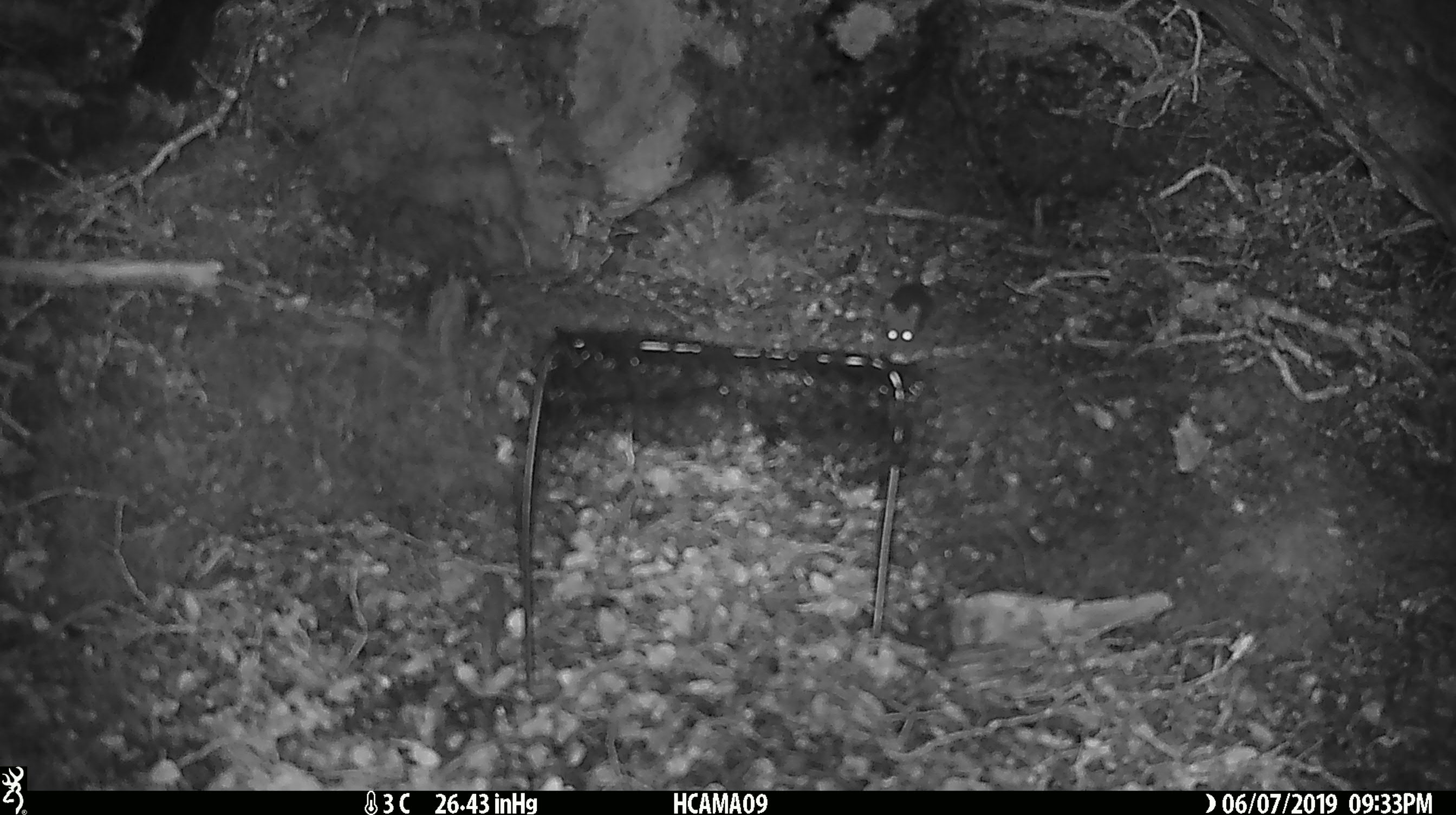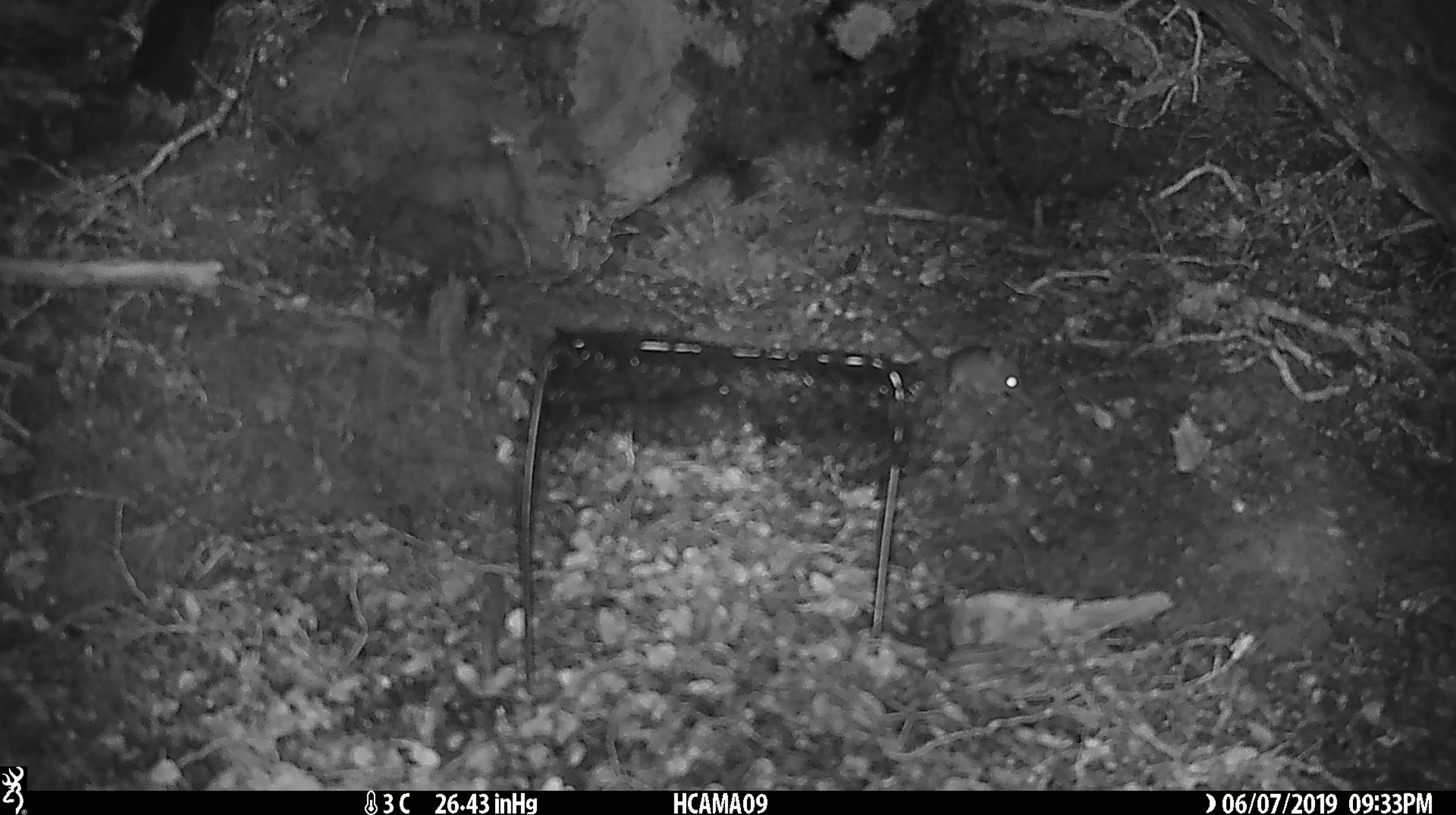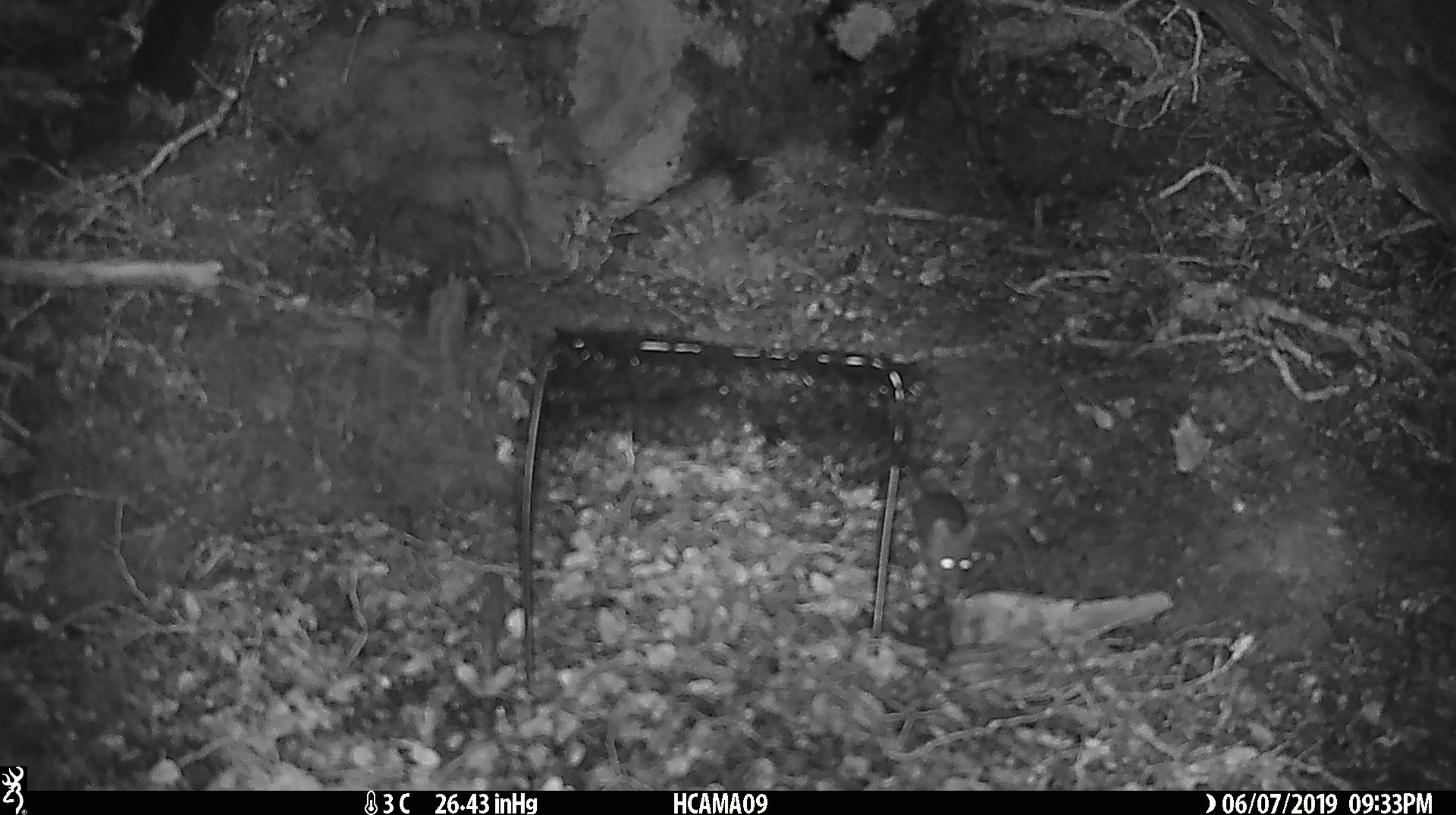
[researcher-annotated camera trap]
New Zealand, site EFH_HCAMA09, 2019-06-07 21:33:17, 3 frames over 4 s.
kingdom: Animalia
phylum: Chordata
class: Mammalia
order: Rodentia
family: Muridae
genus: Mus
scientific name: Mus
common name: mouse